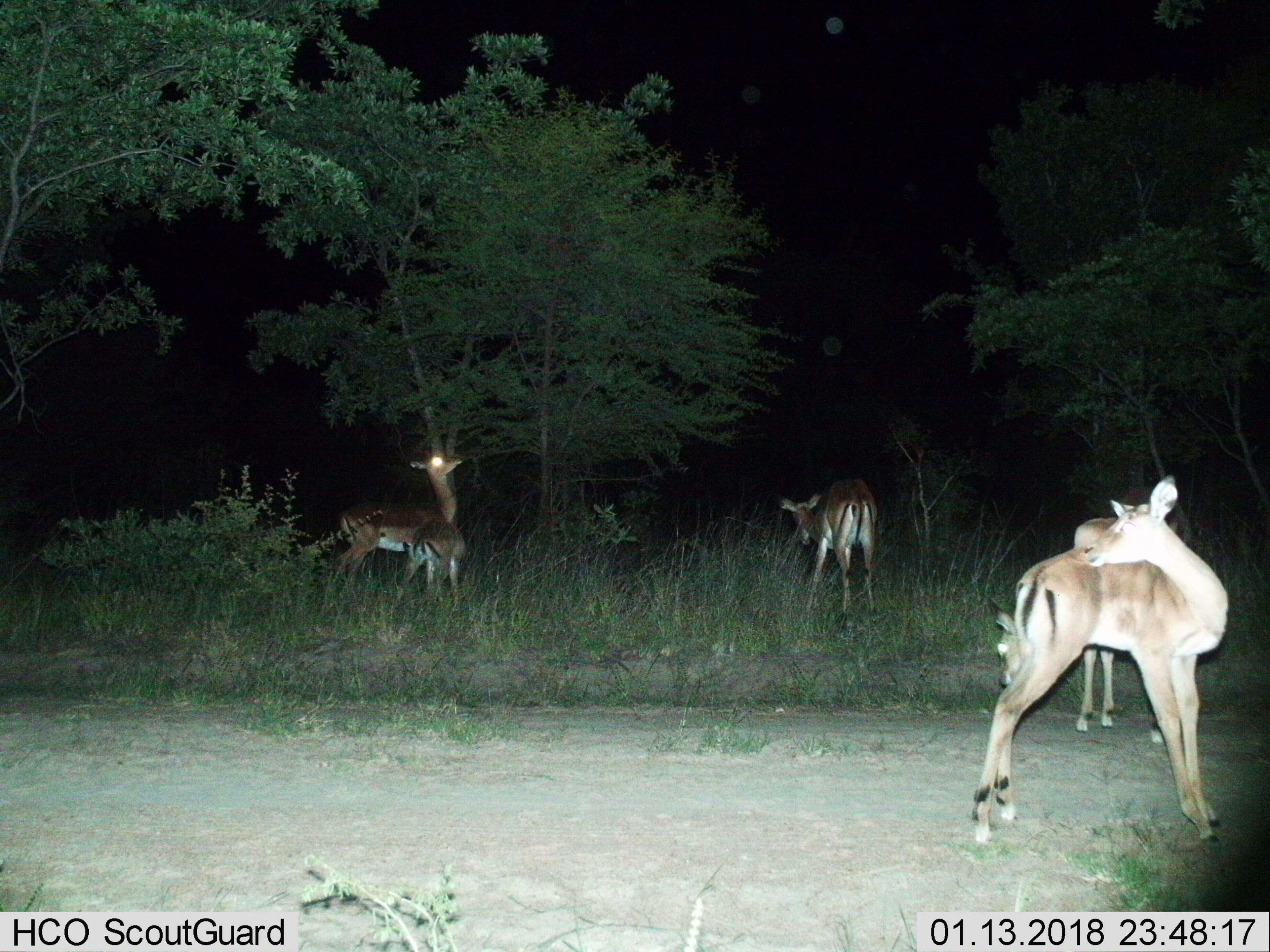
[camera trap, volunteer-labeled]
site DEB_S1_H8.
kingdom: Animalia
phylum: Chordata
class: Mammalia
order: Artiodactyla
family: Bovidae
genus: Aepyceros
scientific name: Aepyceros melampus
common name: impala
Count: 5.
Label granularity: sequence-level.